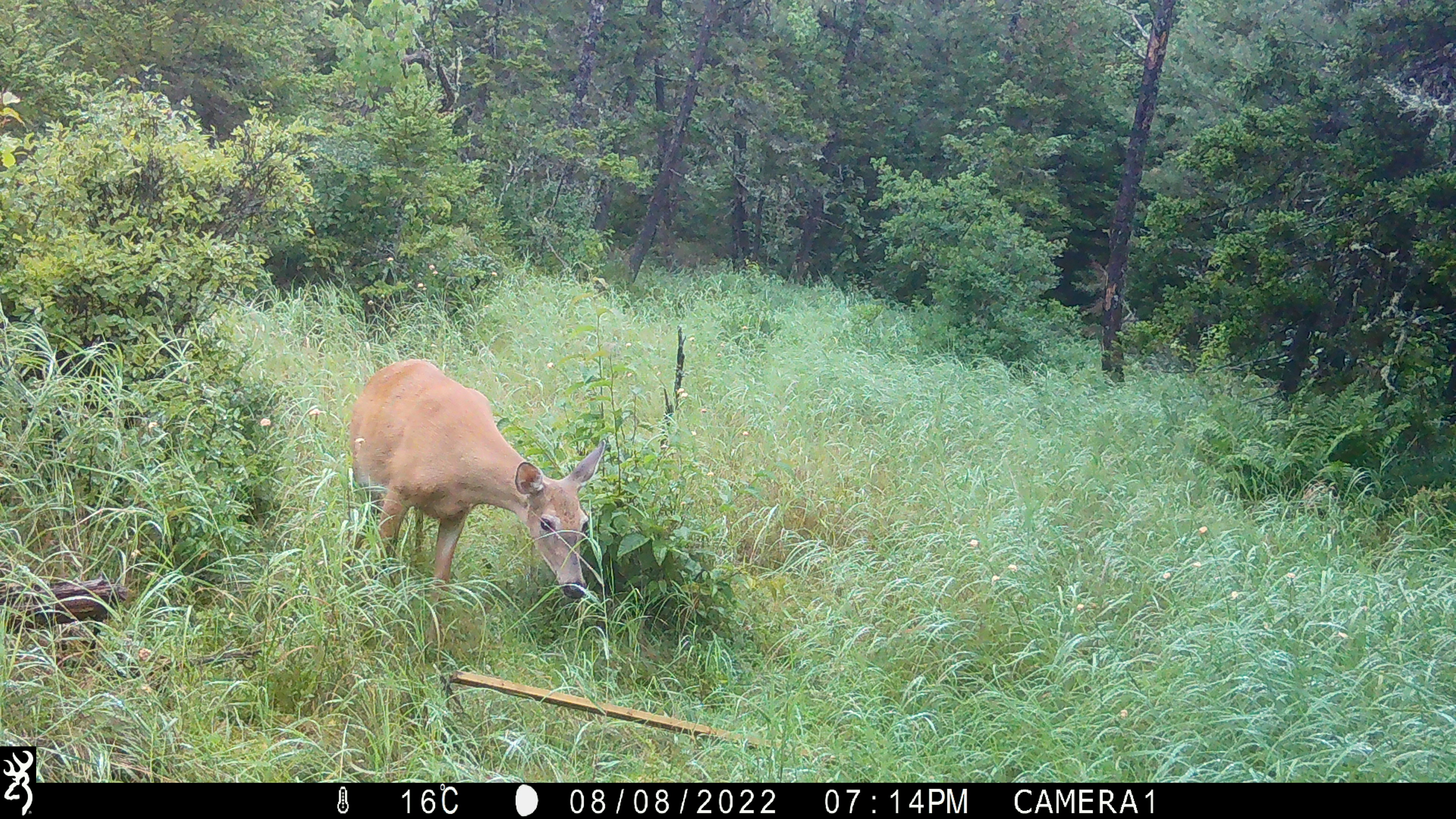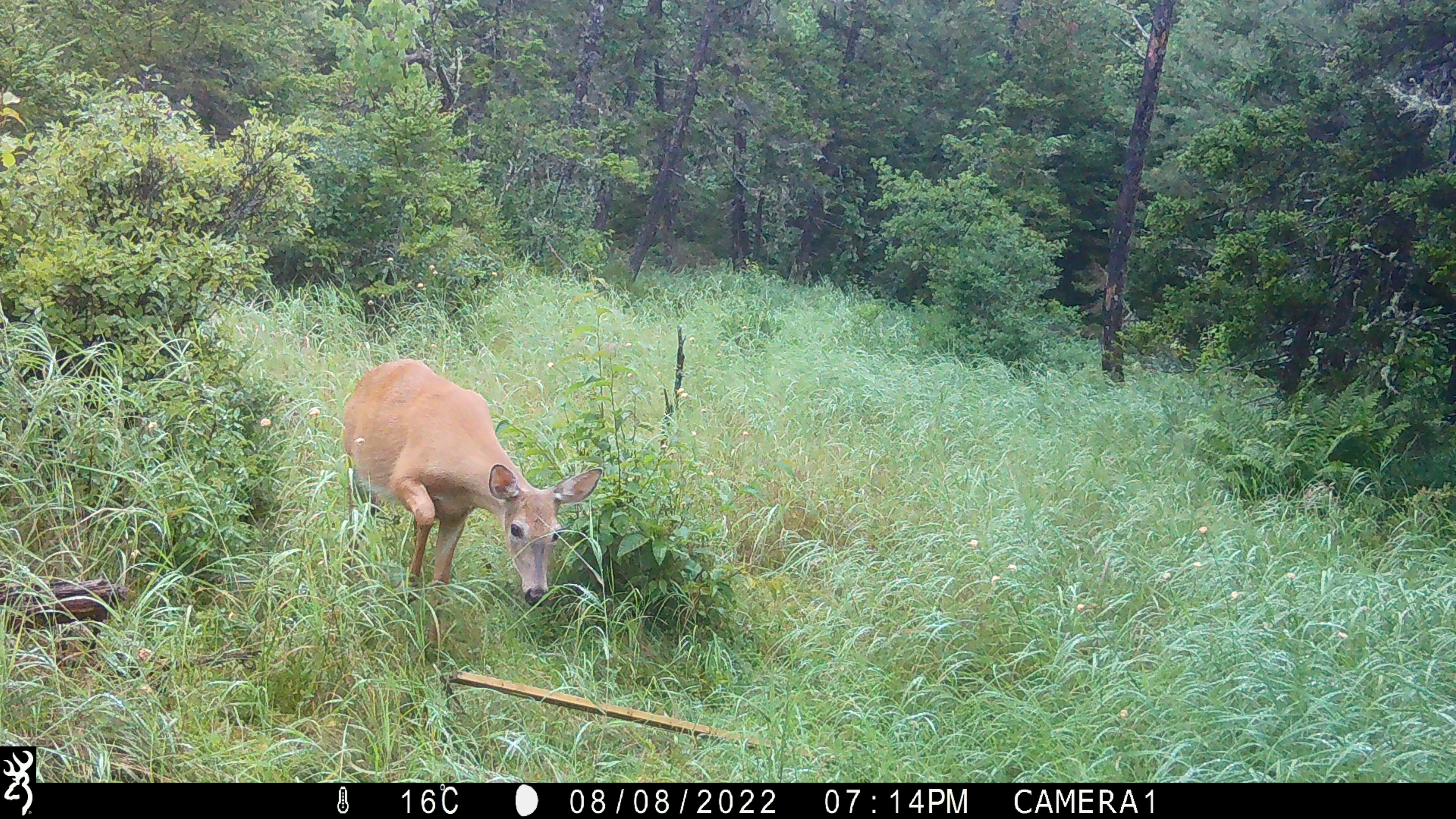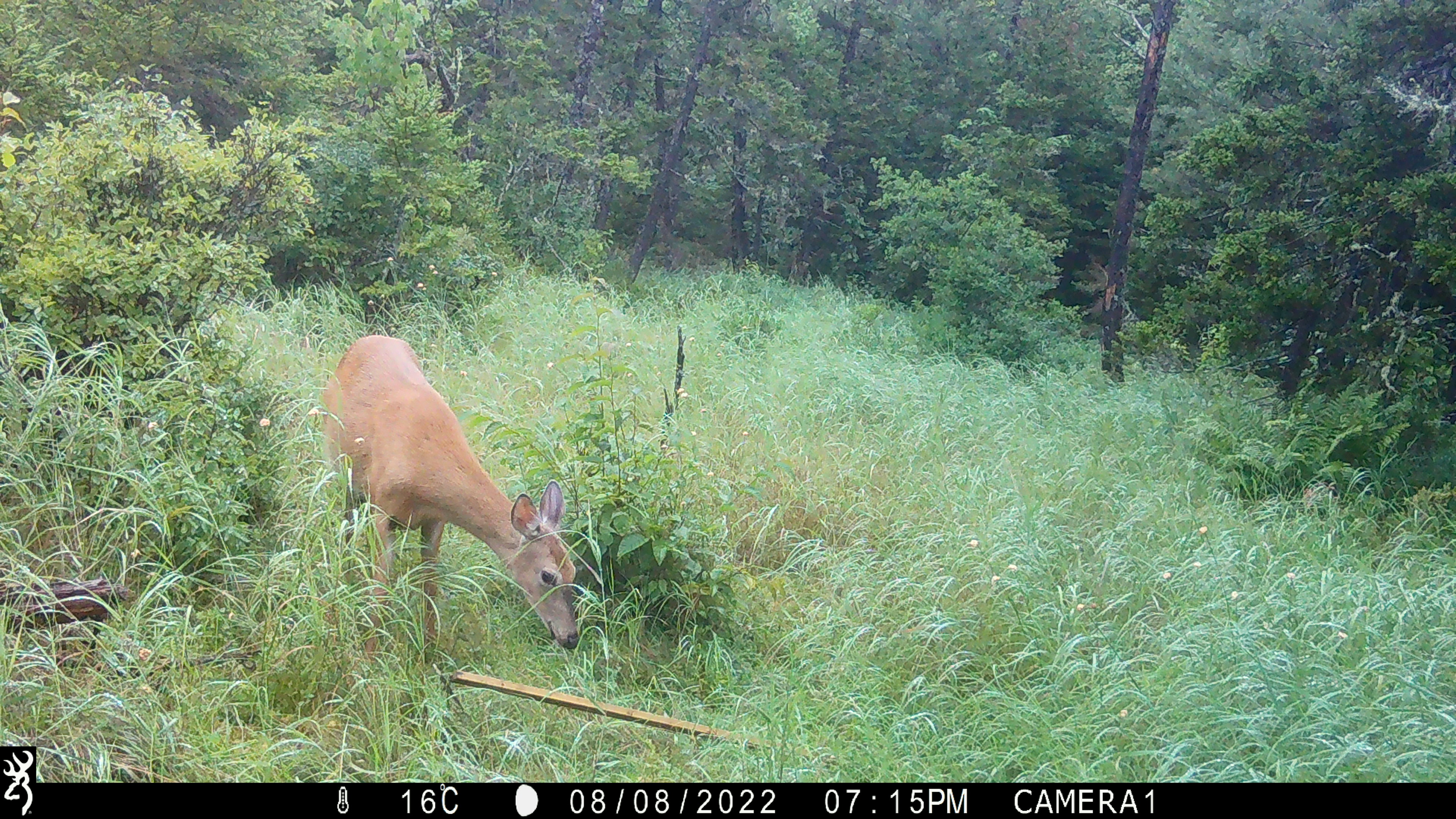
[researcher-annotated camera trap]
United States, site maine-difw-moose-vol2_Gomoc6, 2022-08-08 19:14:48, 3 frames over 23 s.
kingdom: Animalia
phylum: Chordata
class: Mammalia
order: Artiodactyla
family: Cervidae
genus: Odocoileus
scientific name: Odocoileus virginianus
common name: white-tailed deer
White-tailed deer (Odocoileus virginianus).